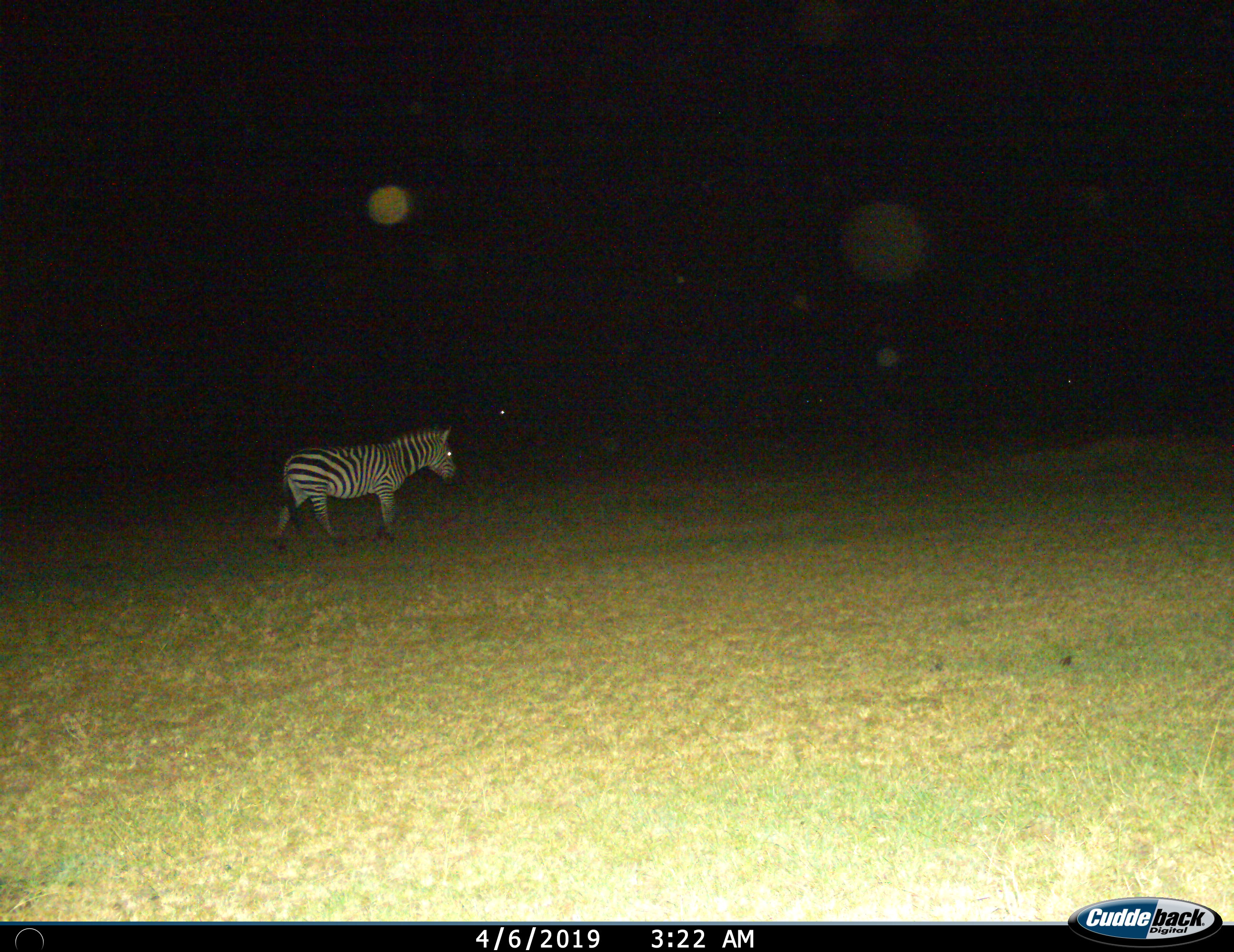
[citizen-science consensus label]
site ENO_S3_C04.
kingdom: Animalia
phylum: Chordata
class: Mammalia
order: Perissodactyla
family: Equidae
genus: Equus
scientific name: Equus quagga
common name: plains zebra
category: zebraplains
Zebraplains (plains zebra) (Equus quagga), count 1. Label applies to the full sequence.